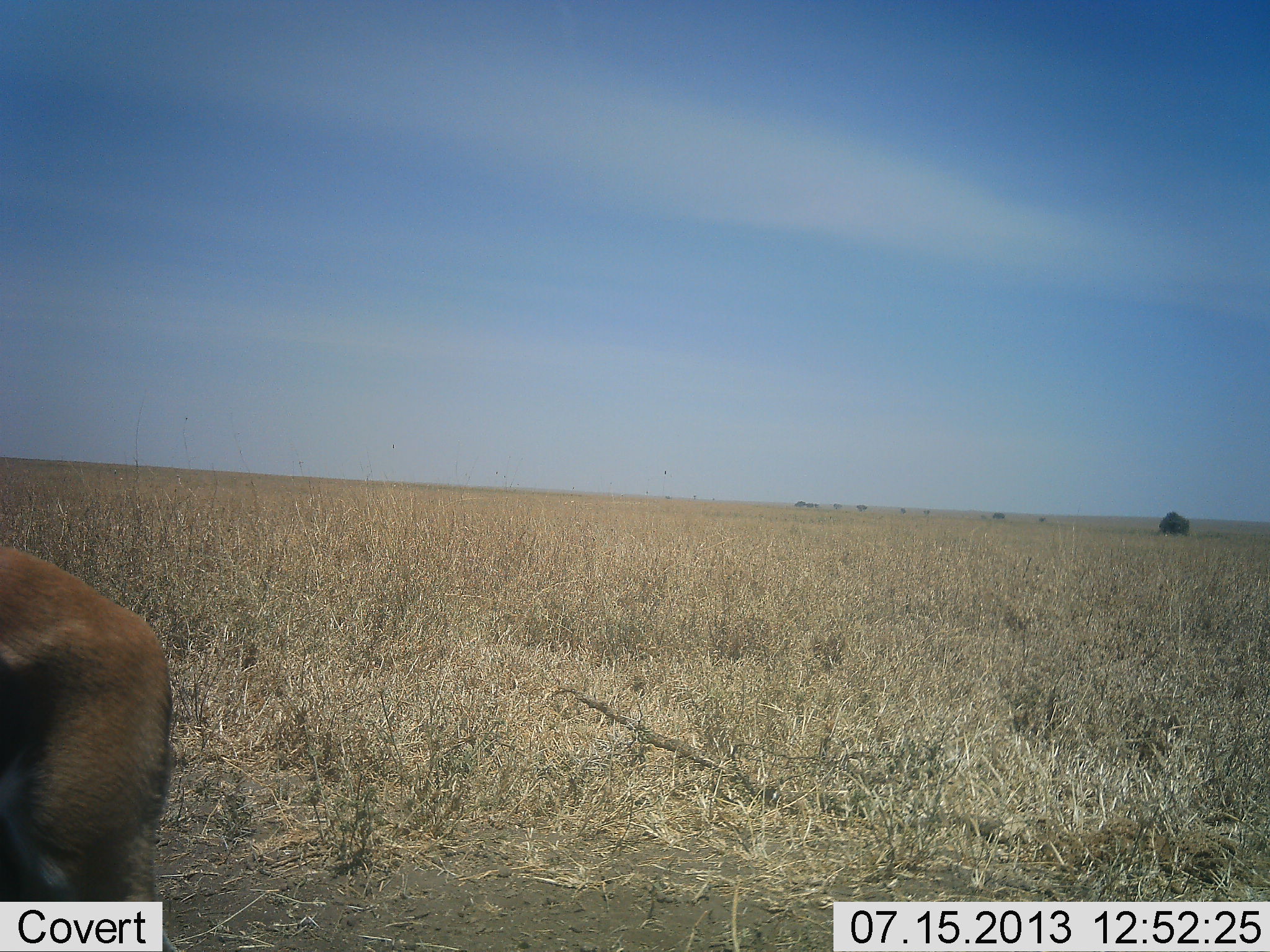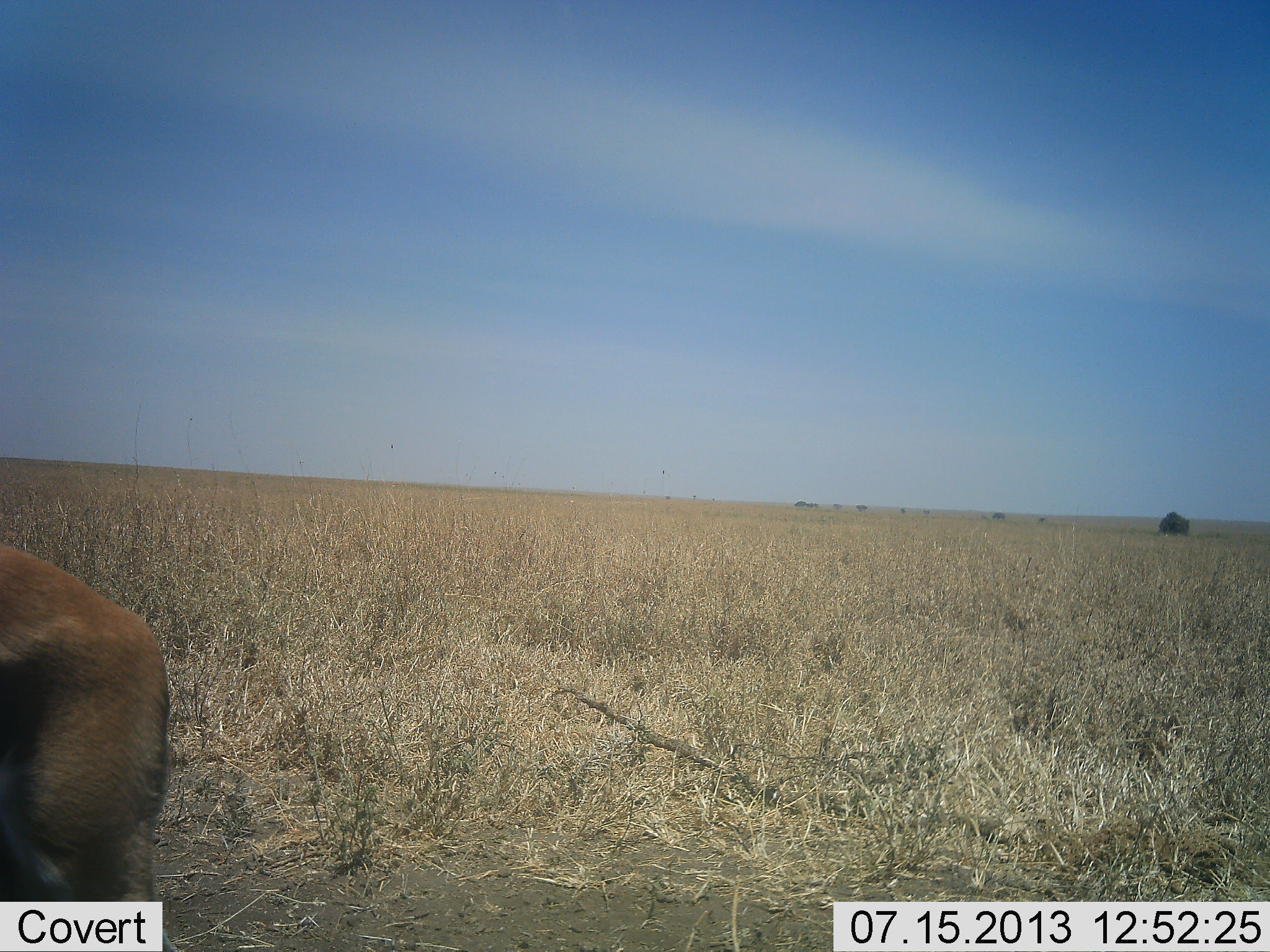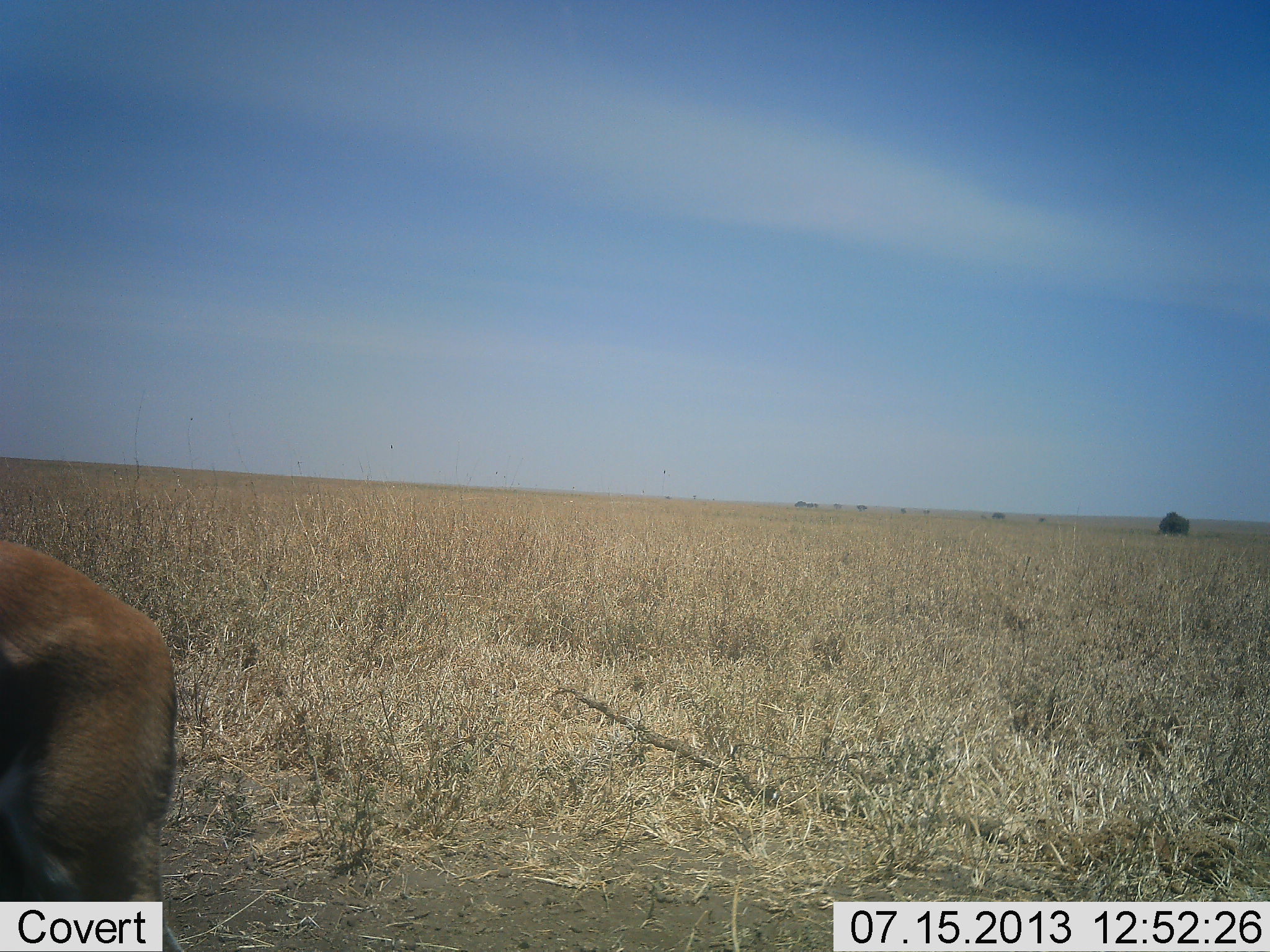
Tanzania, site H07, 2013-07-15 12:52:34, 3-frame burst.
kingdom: Animalia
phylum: Chordata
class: Mammalia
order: Artiodactyla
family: Bovidae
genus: Eudorcas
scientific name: Eudorcas thomsonii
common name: thomson's gazelle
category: gazellethomsons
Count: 1.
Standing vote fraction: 90%.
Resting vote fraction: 0%.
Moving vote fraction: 0%.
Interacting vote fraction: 0%.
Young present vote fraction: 0%.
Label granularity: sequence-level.